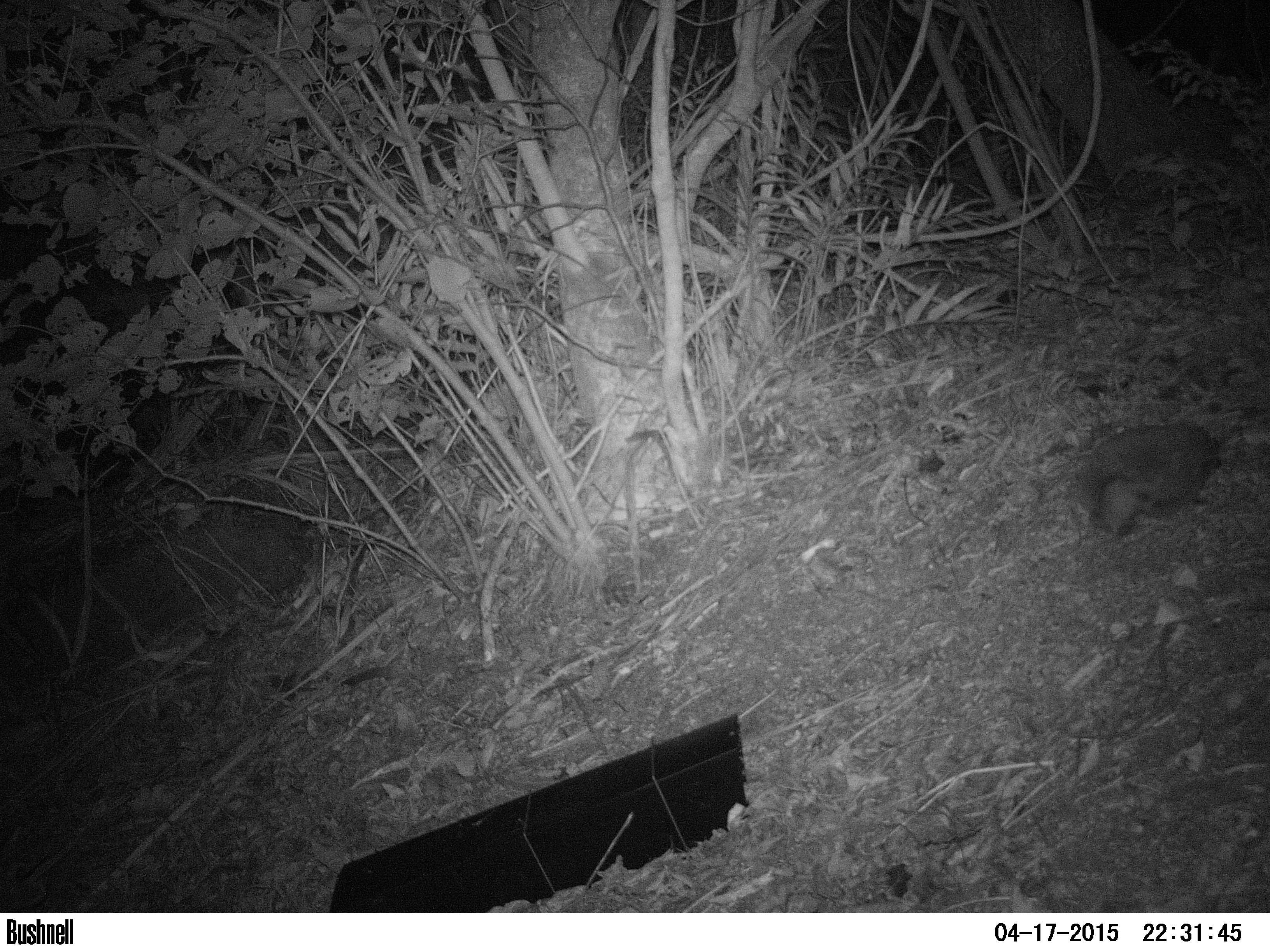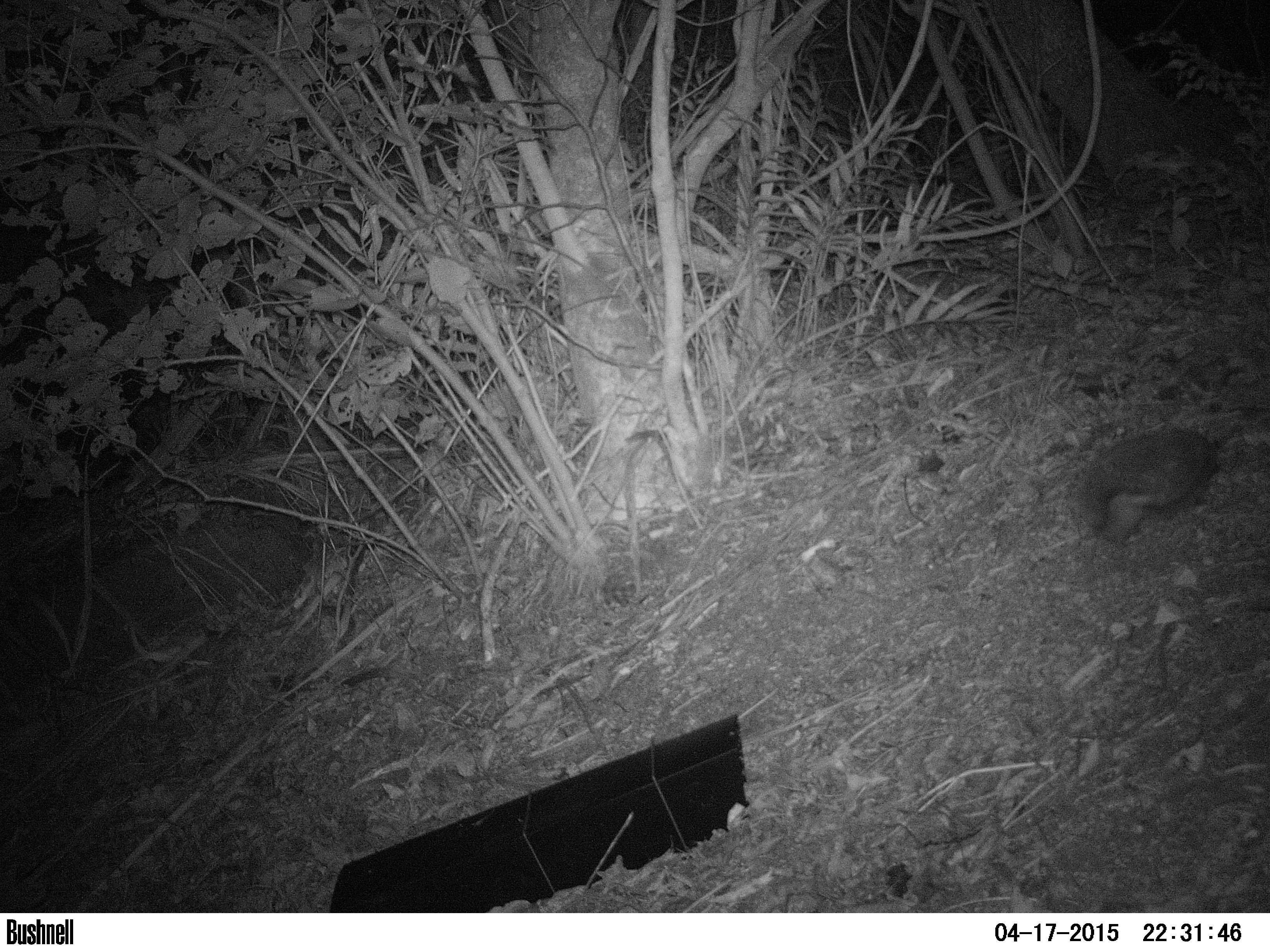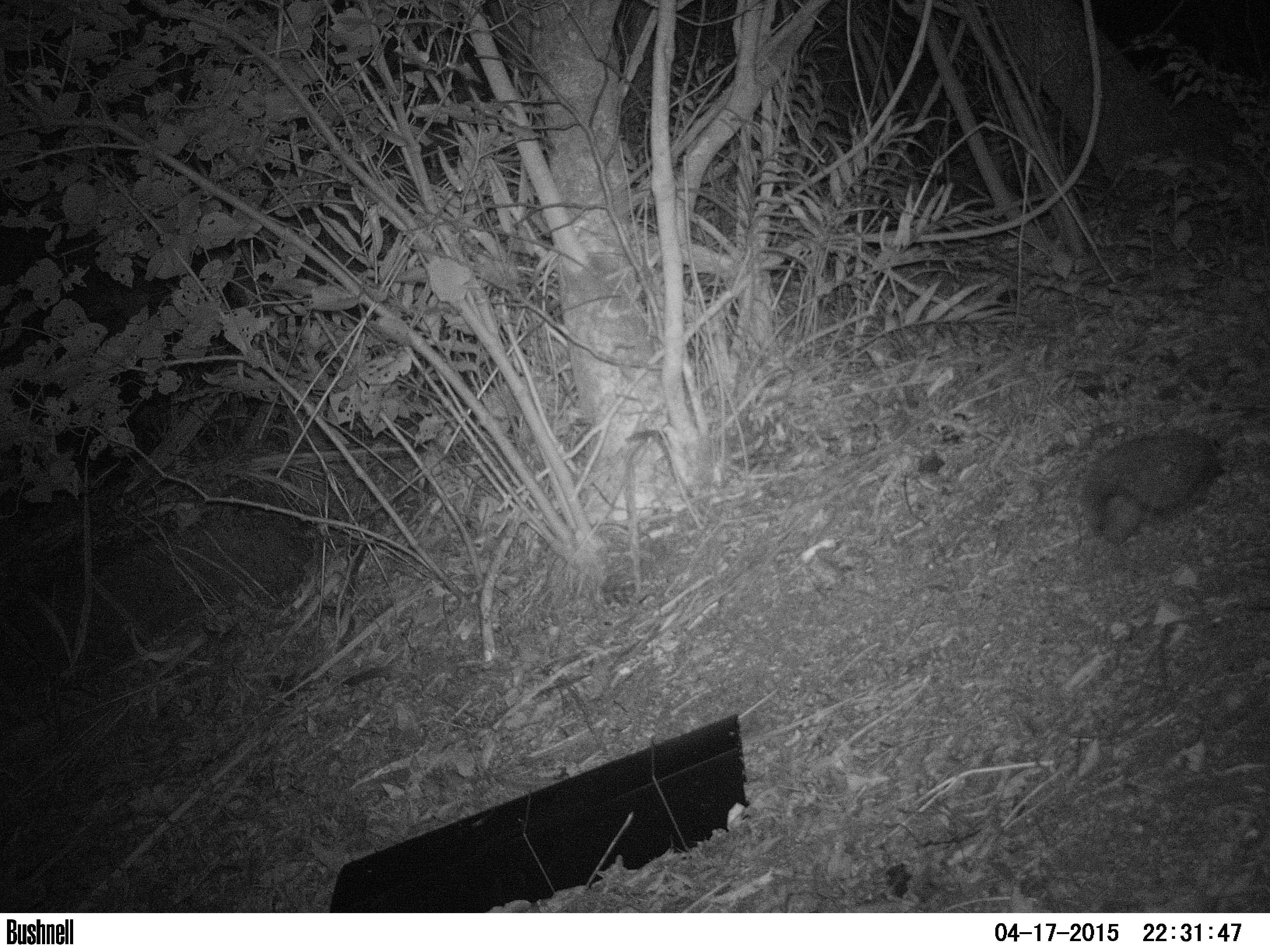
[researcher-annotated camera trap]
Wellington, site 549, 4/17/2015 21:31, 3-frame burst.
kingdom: Animalia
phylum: Chordata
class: Mammalia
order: Eulipotyphla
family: Erinaceidae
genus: Erinaceus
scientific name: Erinaceus europaeus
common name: hedgehog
Hedgehog (Erinaceus europaeus).